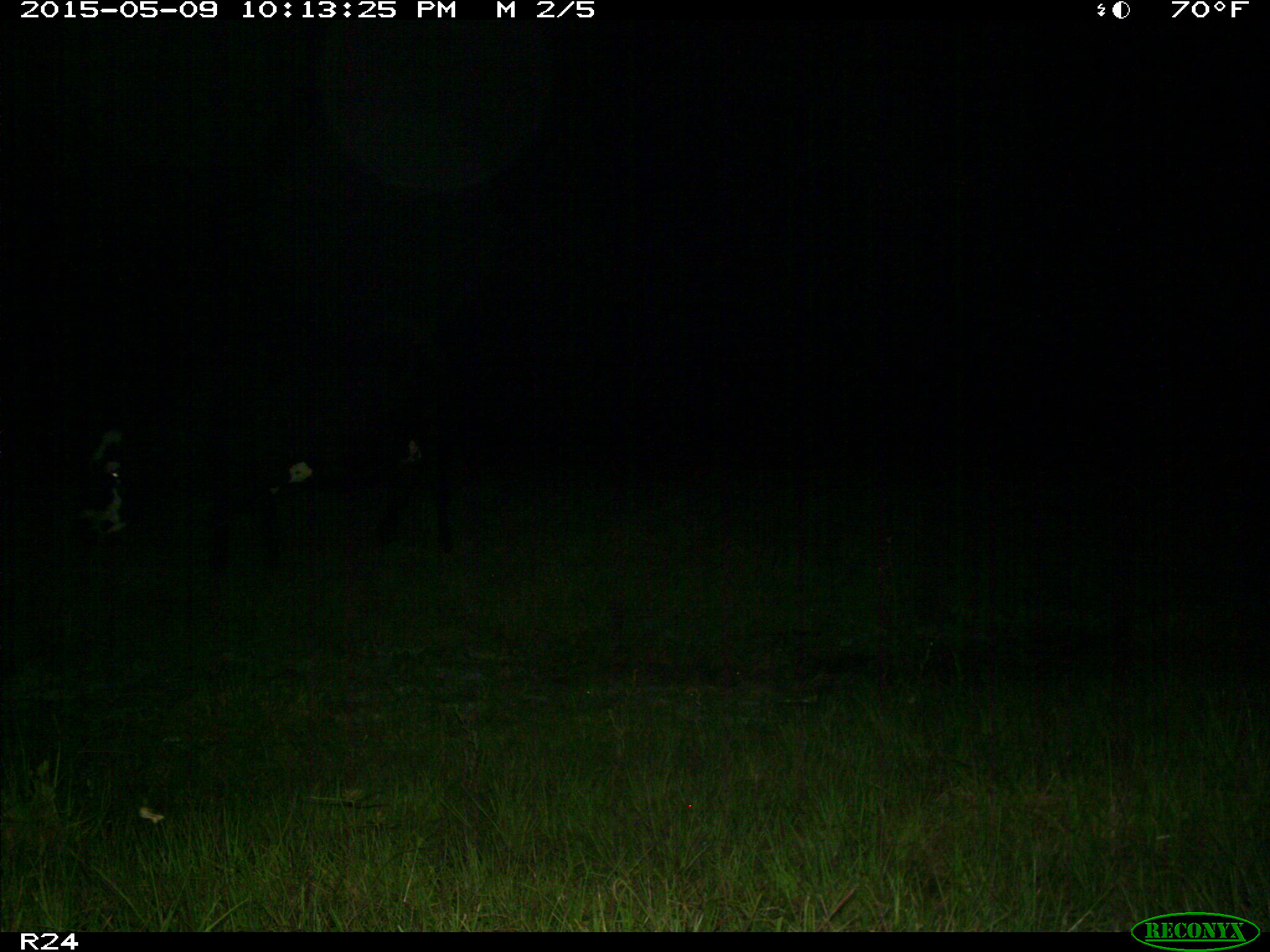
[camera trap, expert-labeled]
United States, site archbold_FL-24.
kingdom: Animalia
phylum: Chordata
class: Mammalia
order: Artiodactyla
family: Bovidae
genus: Bos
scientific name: Bos taurus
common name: domestic cow